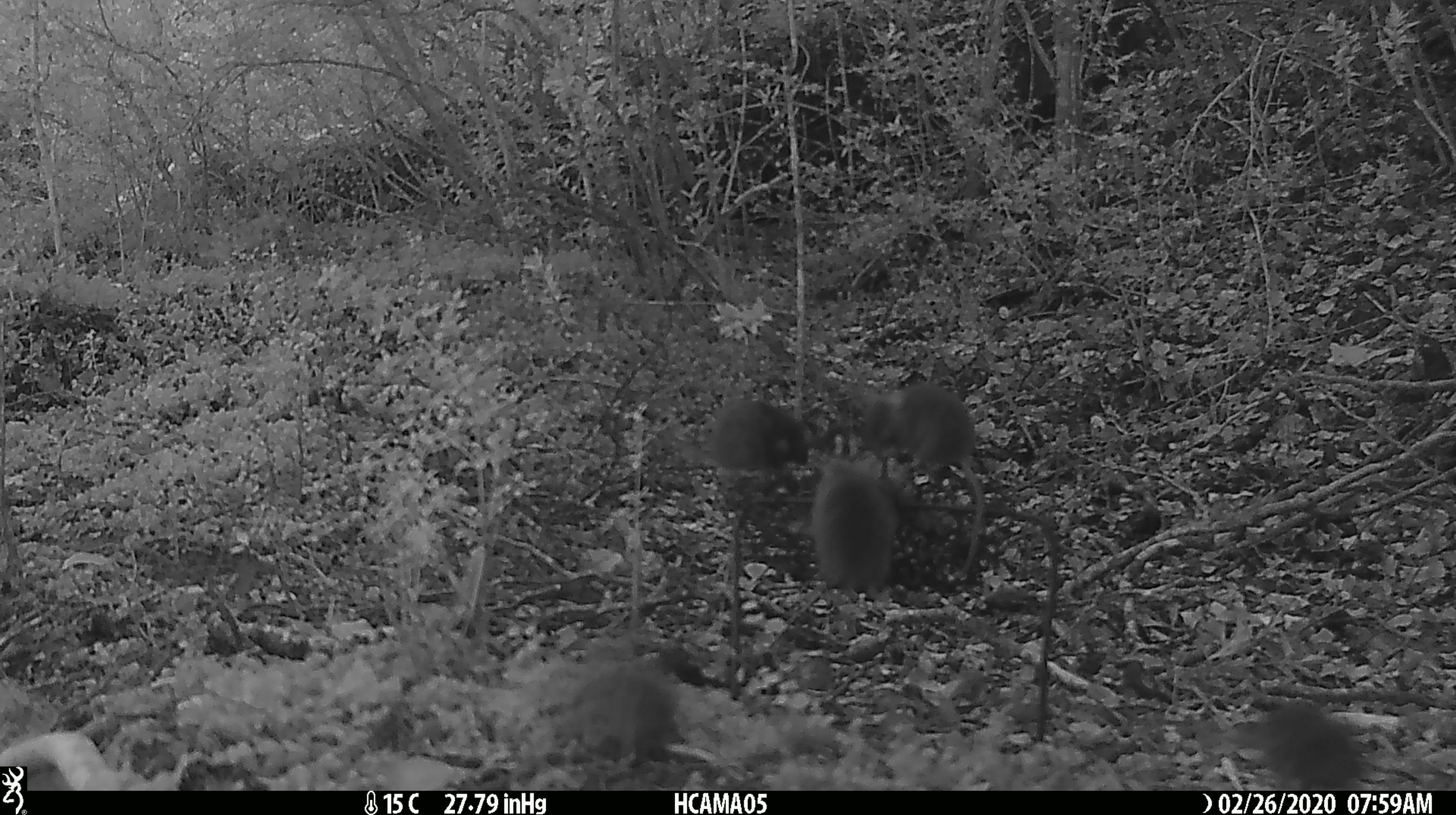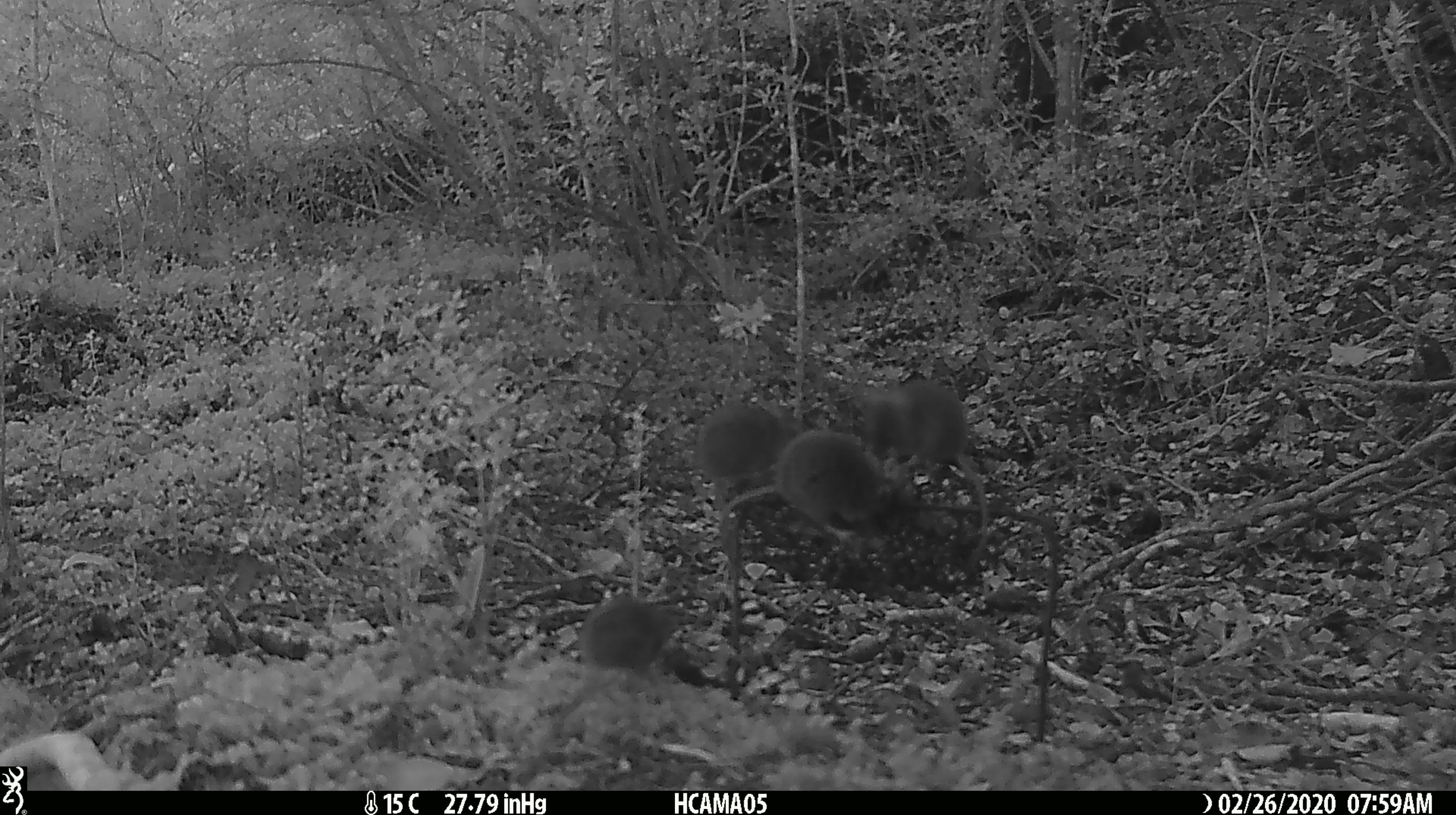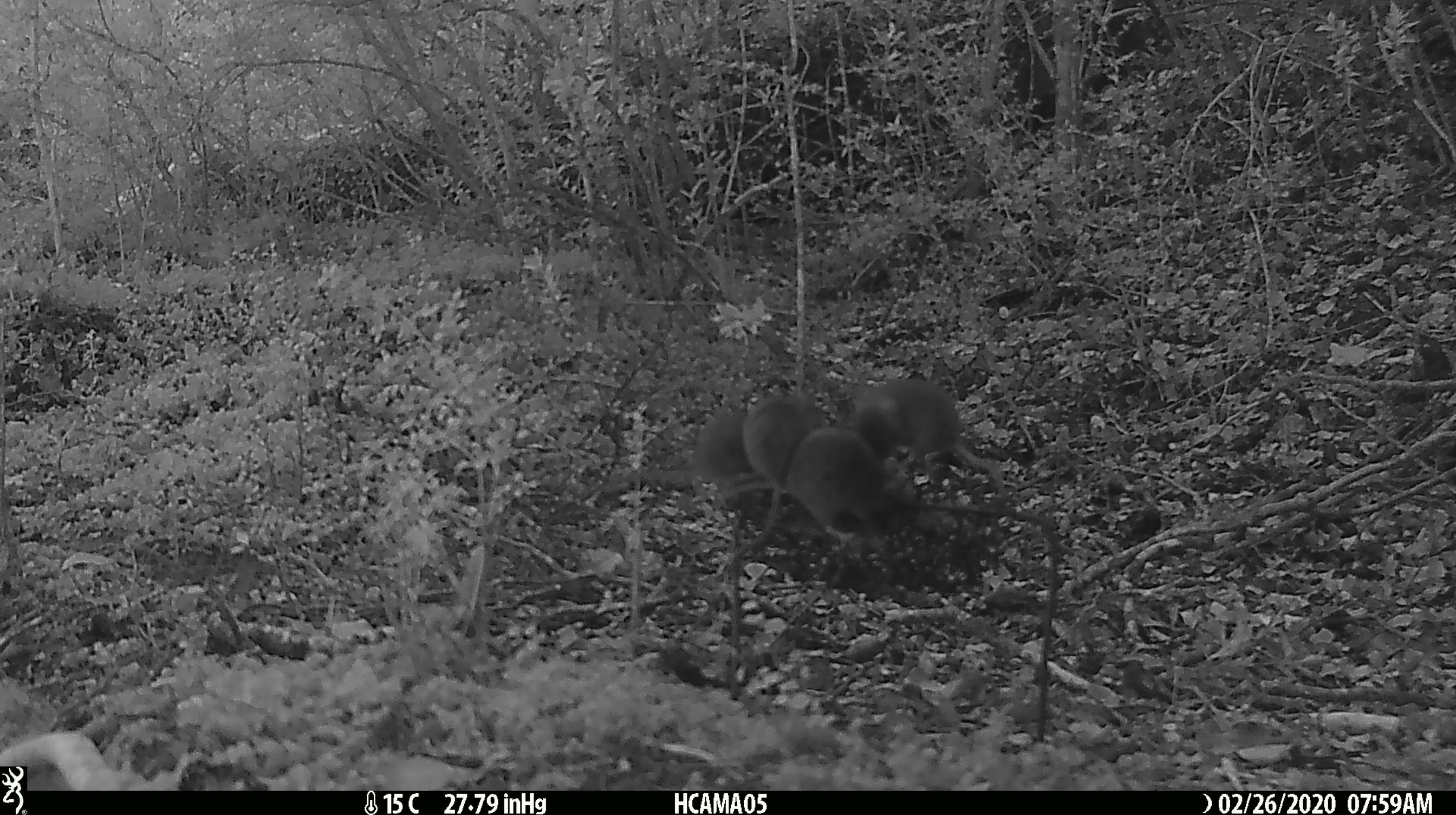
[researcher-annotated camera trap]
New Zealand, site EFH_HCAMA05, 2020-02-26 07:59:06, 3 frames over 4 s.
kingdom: Animalia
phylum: Chordata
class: Mammalia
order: Rodentia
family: Muridae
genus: Mus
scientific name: Mus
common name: mouse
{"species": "mouse (Mus)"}